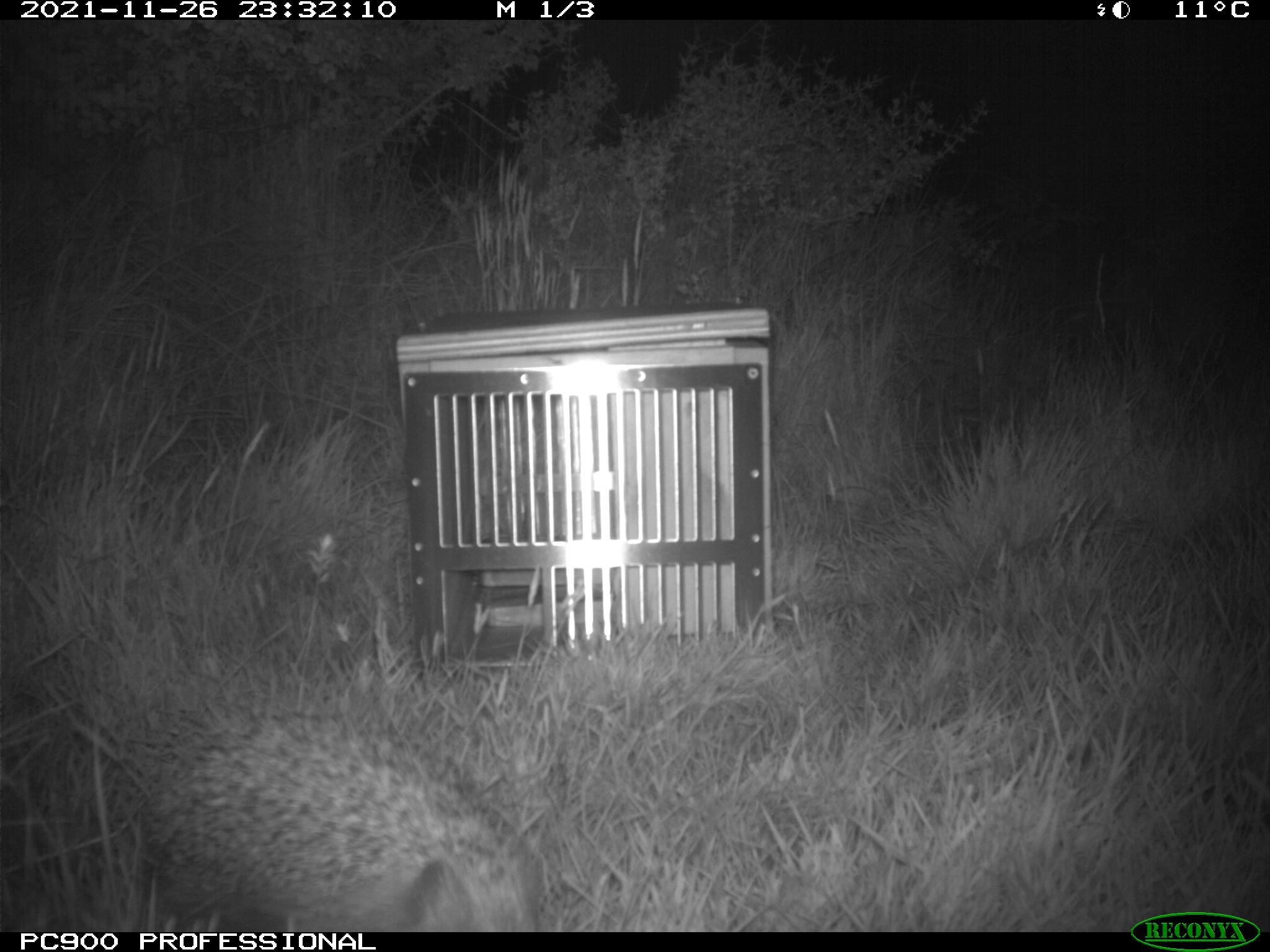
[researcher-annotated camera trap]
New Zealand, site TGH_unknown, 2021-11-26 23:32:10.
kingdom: Animalia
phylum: Chordata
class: Mammalia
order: Eulipotyphla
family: Erinaceidae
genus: Erinaceus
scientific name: Erinaceus europaeus europaeus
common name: european hedgehog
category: hedgehog